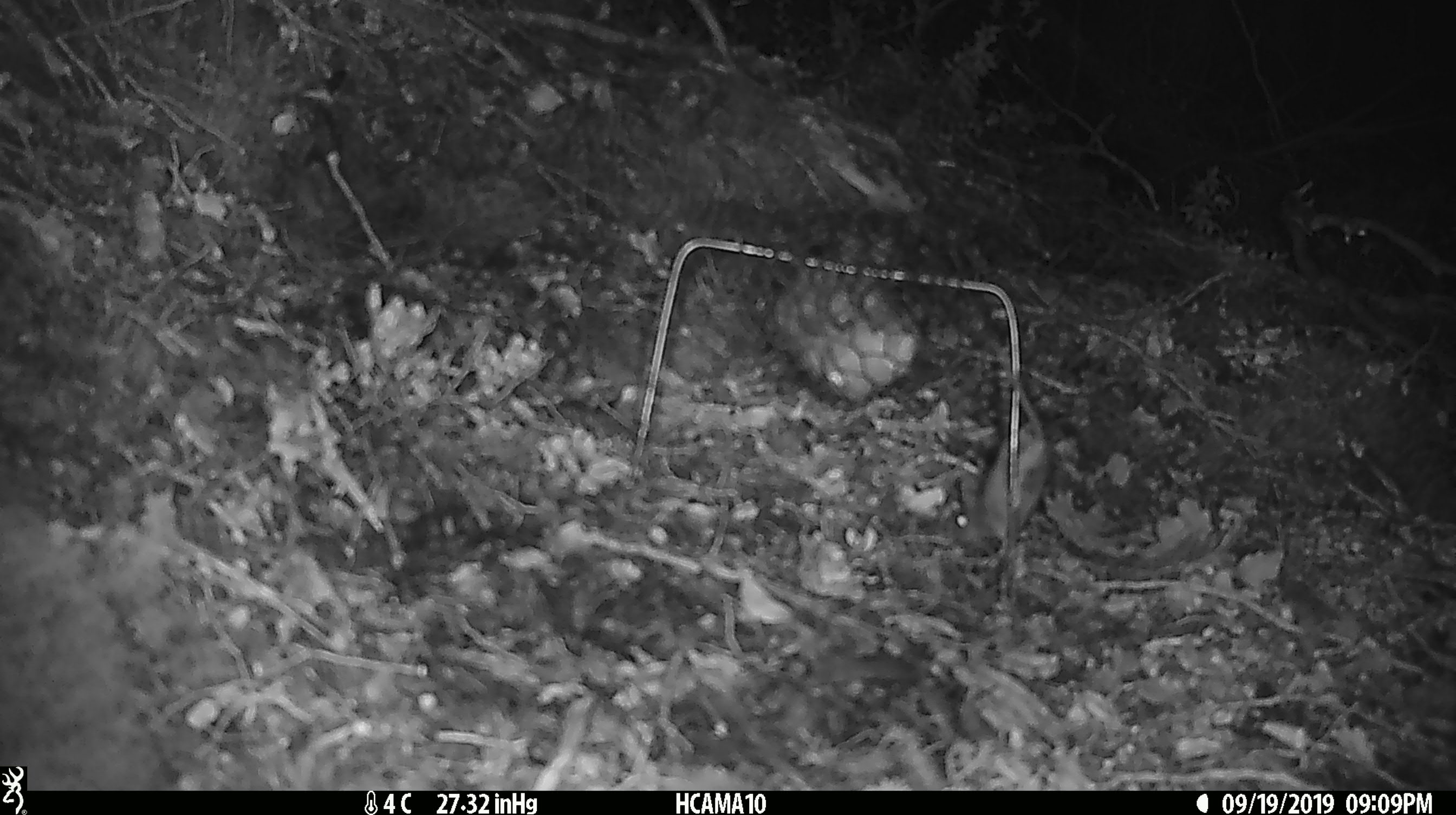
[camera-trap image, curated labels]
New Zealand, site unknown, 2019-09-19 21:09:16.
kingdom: Animalia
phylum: Chordata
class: Mammalia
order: Rodentia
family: Muridae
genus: Mus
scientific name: Mus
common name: mouse